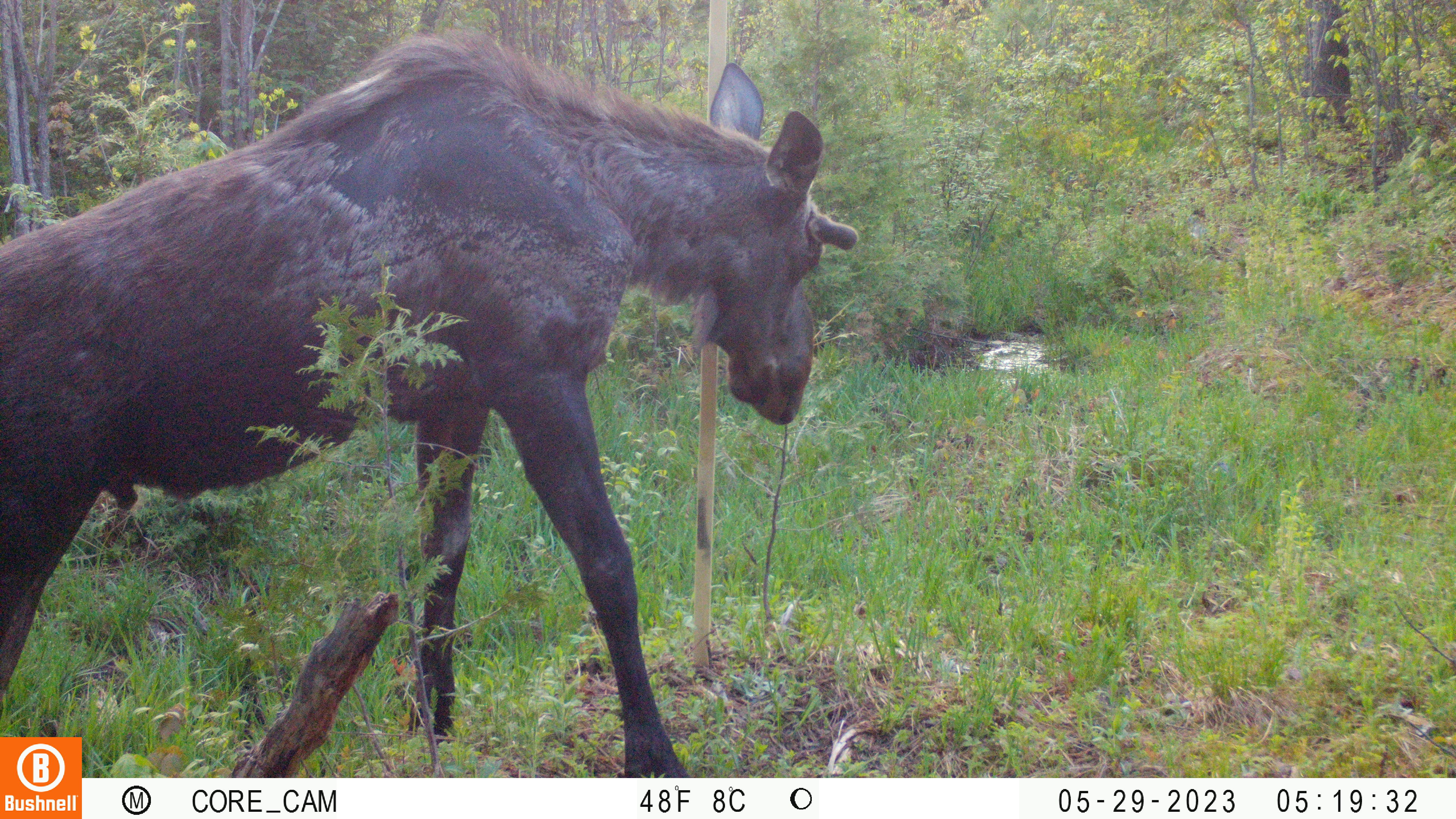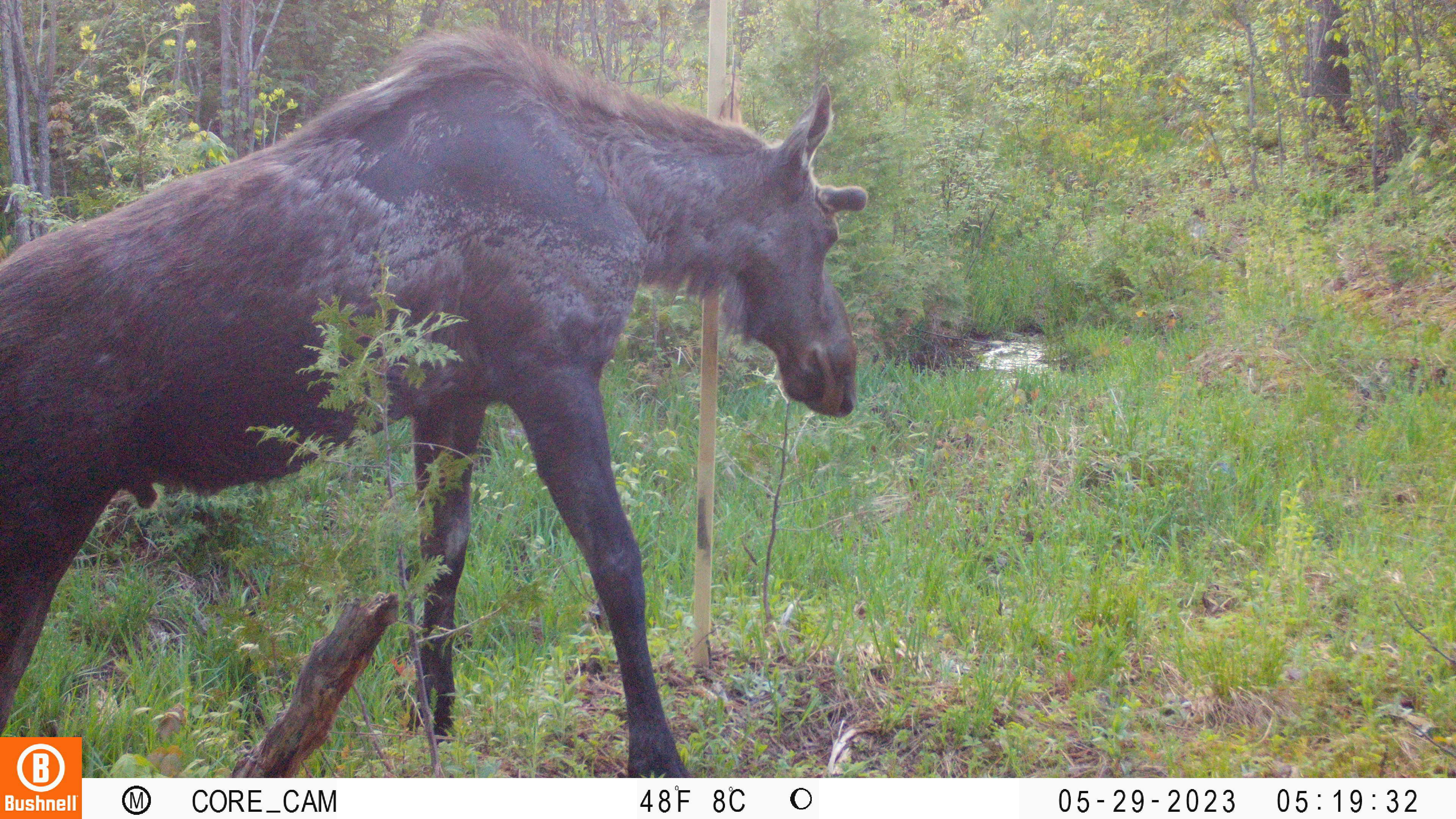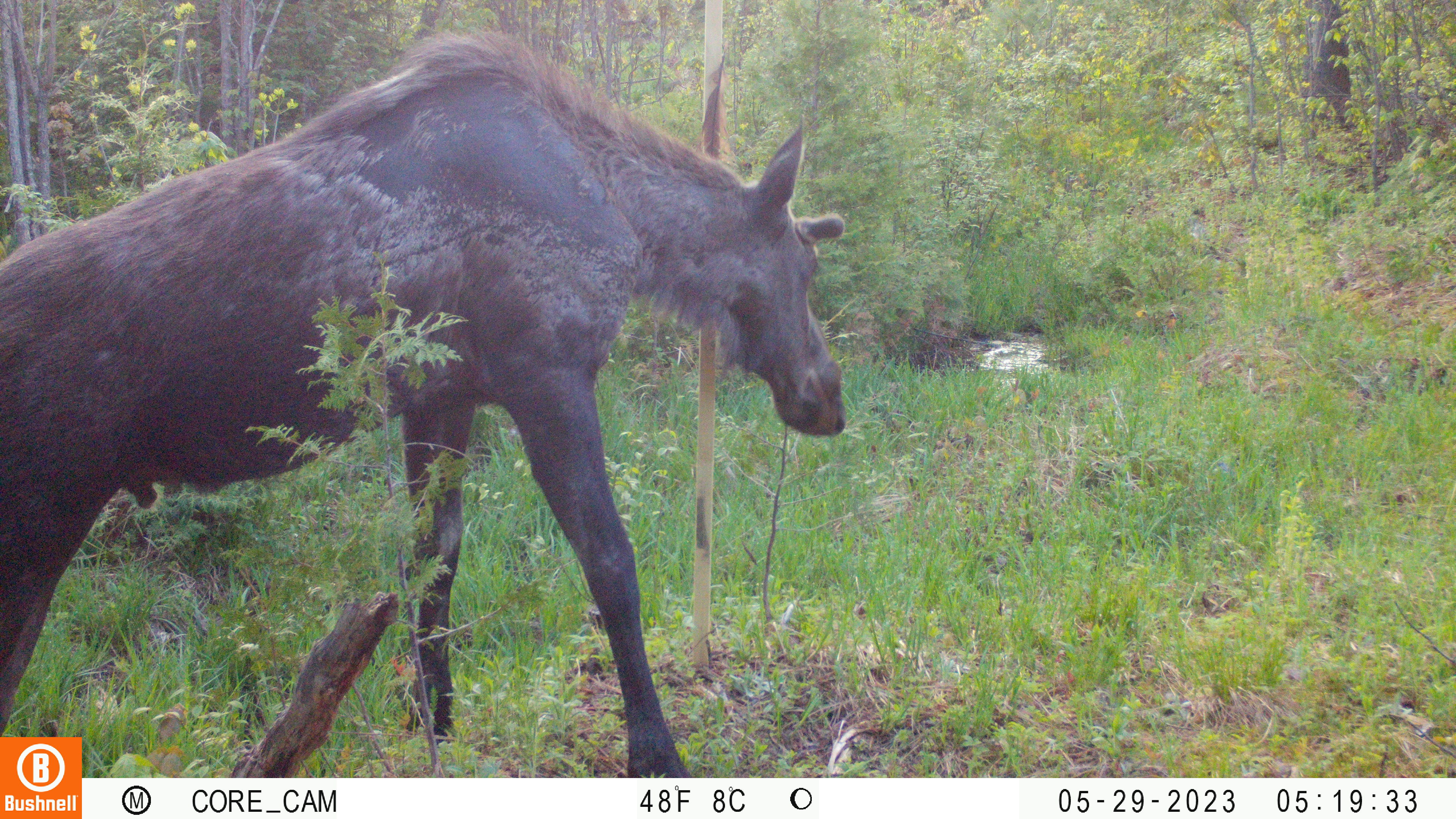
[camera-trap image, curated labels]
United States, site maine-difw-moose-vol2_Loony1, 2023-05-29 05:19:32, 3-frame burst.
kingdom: Animalia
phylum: Chordata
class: Mammalia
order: Artiodactyla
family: Cervidae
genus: Alces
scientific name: Alces alces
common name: moose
Moose (Alces alces).